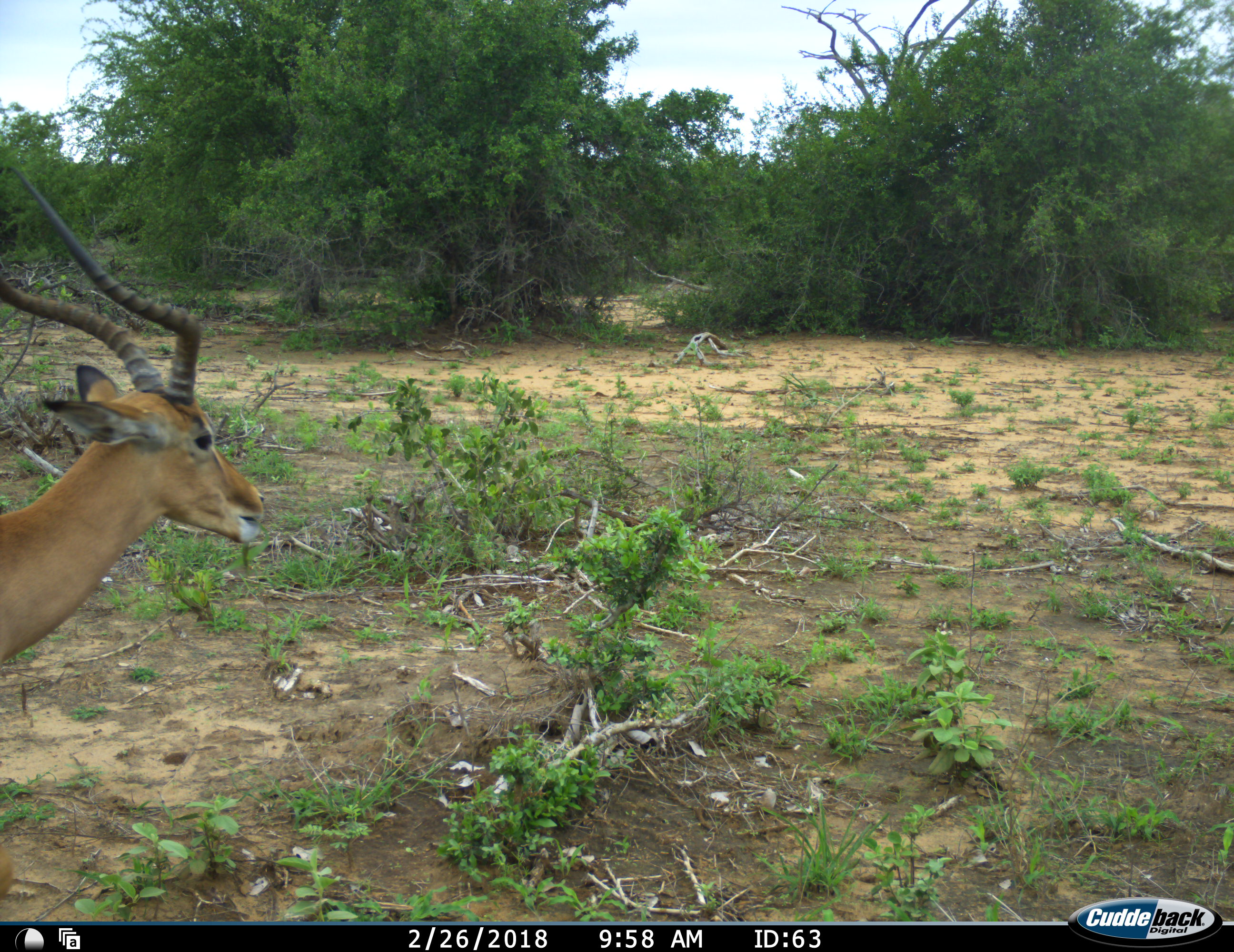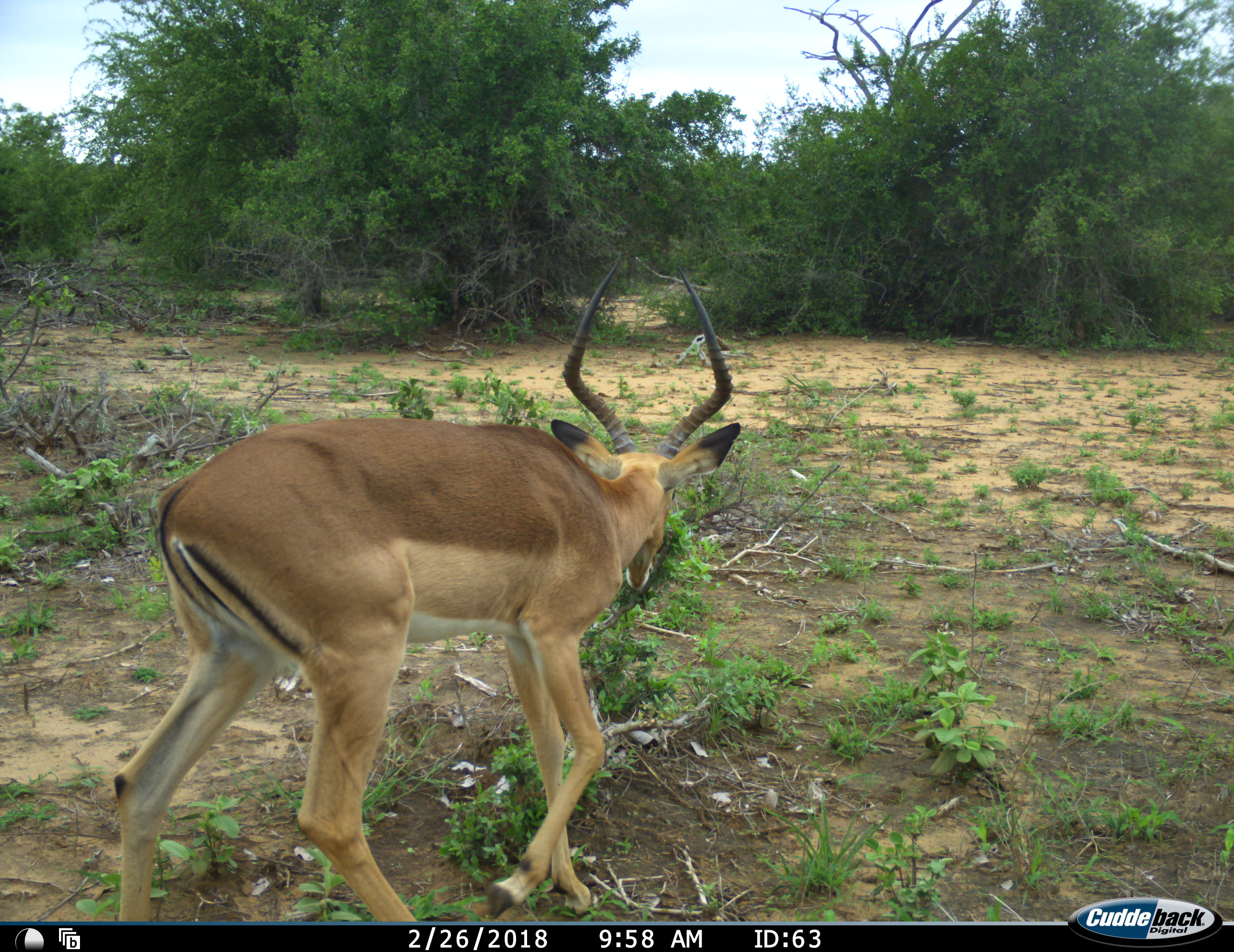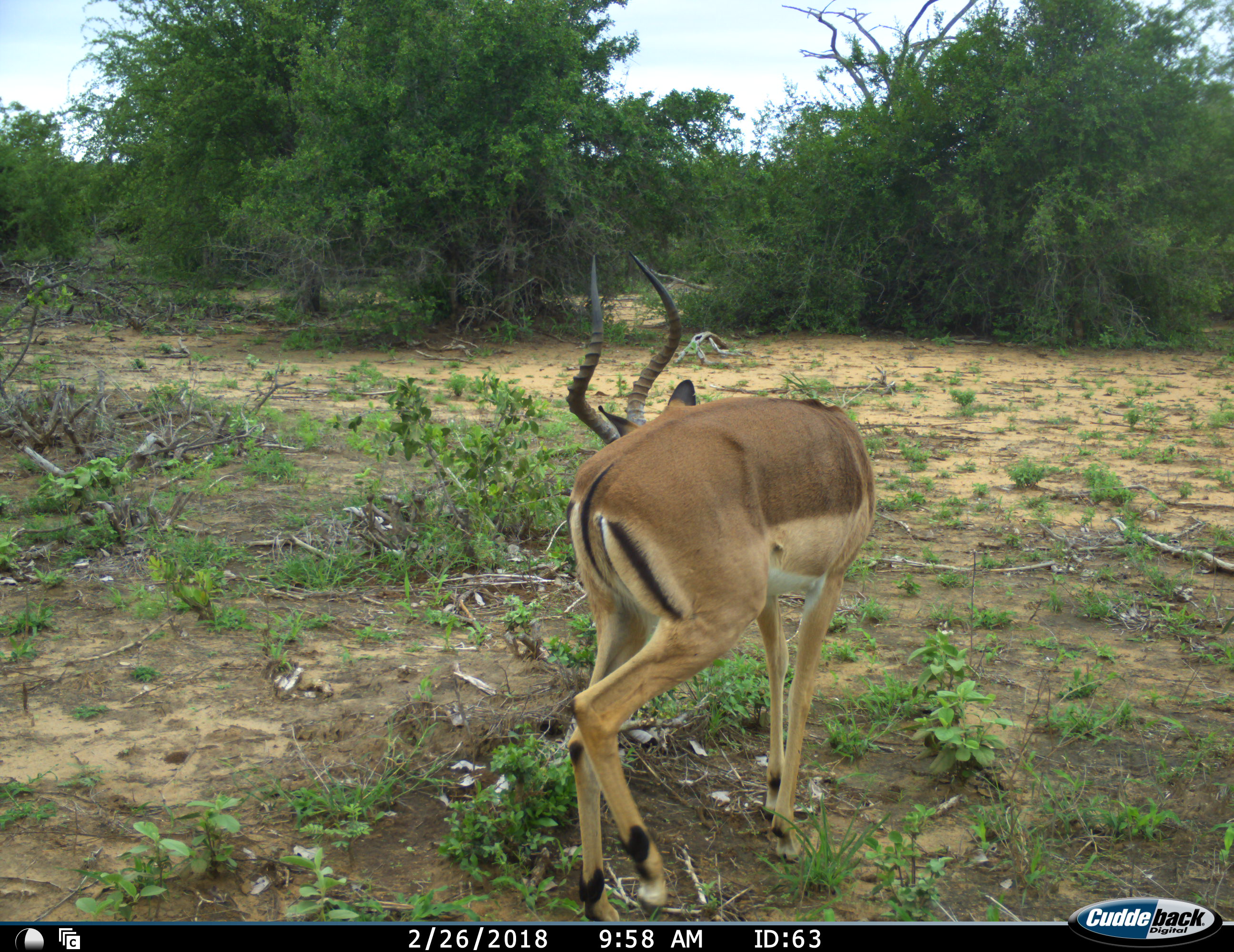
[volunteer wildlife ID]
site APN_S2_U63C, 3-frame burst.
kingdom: Animalia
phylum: Chordata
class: Mammalia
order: Artiodactyla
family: Bovidae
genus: Aepyceros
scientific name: Aepyceros melampus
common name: impala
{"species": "impala (Aepyceros melampus)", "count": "1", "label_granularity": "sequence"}